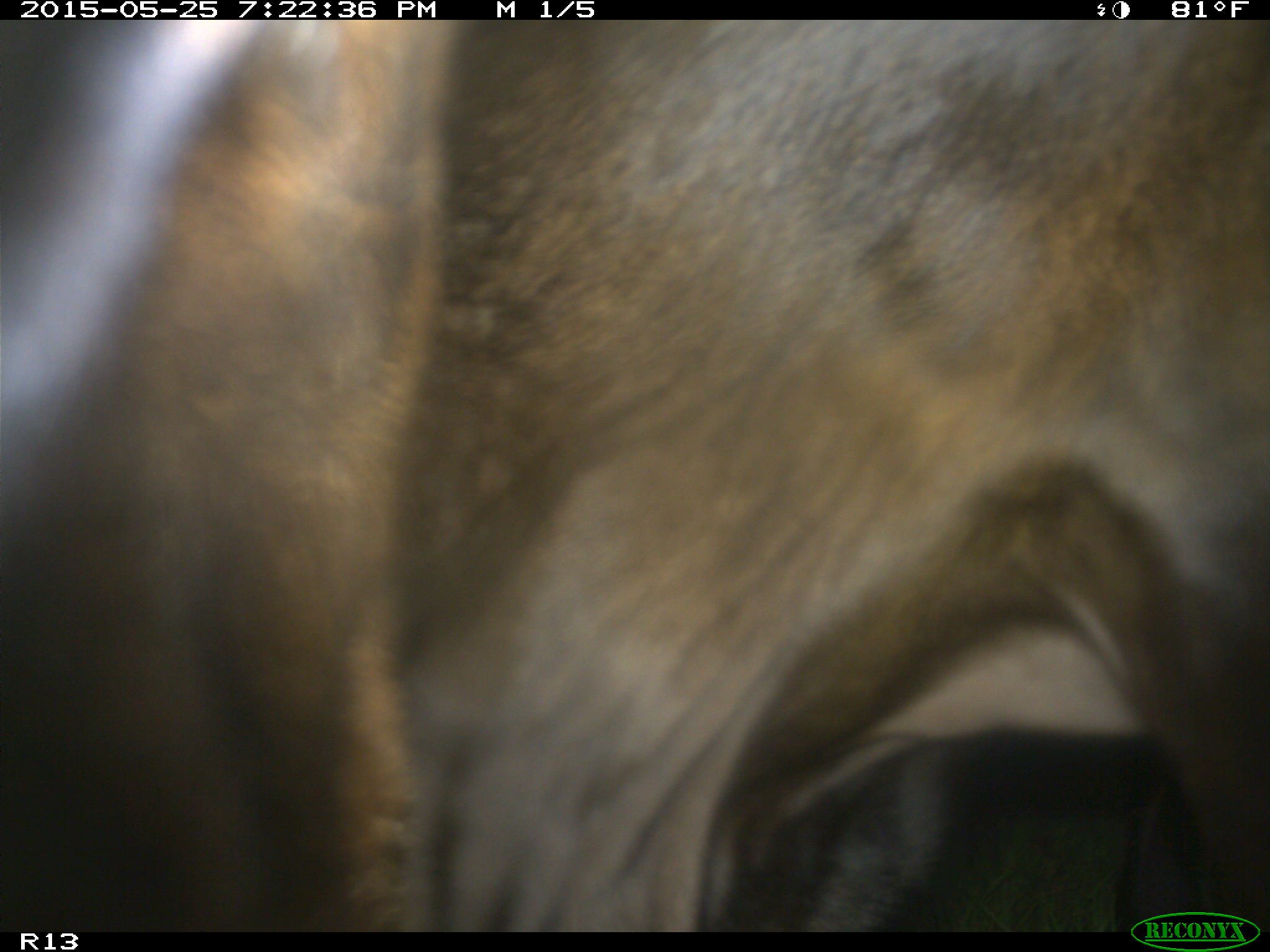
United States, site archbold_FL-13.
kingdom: Animalia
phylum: Chordata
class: Mammalia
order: Artiodactyla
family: Bovidae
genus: Bos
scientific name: Bos taurus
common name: domestic cow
Bos taurus (domestic cow).